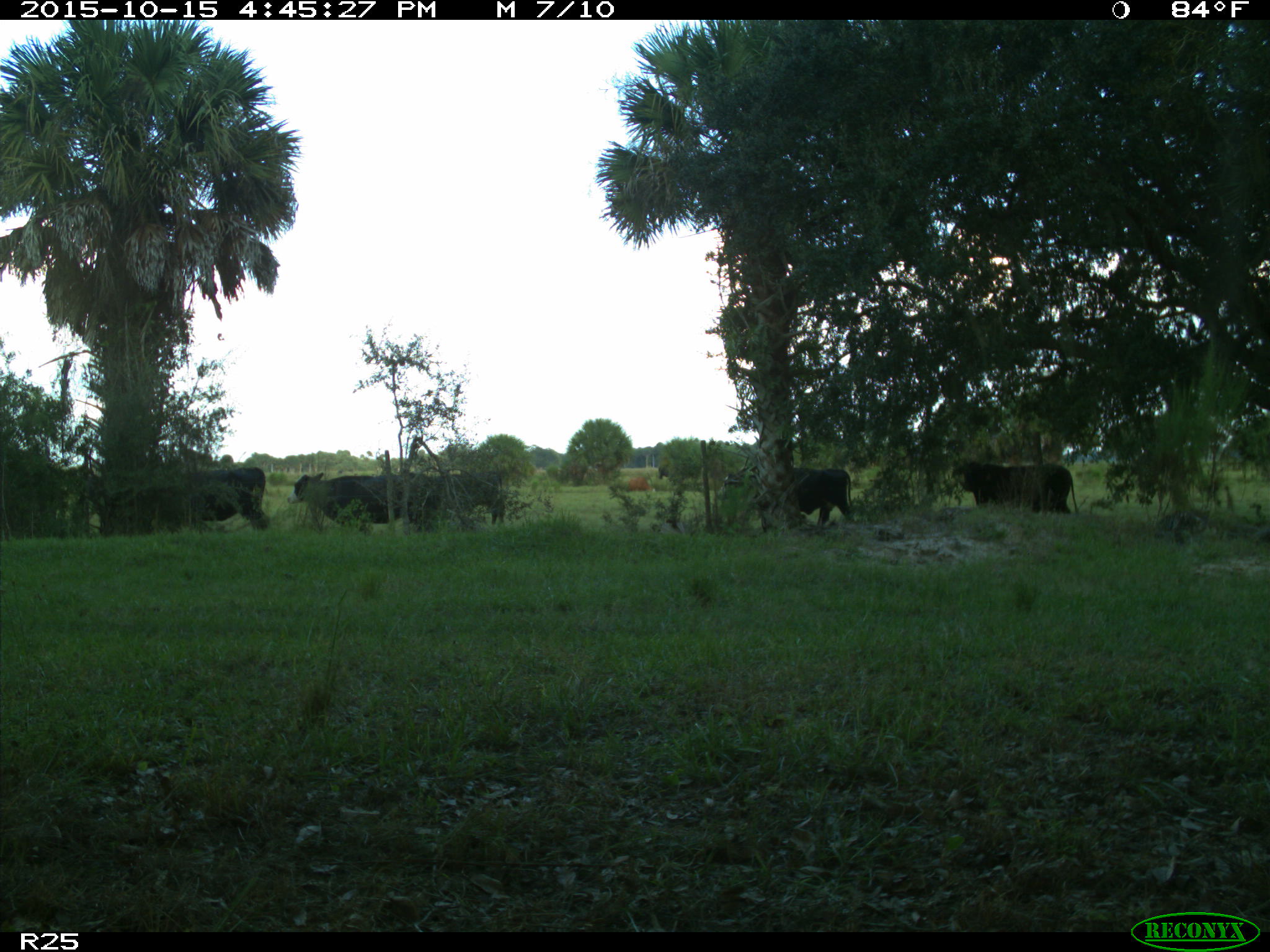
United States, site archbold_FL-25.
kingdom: Animalia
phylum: Chordata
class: Mammalia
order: Artiodactyla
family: Bovidae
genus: Bos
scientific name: Bos taurus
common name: domestic cow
Bos taurus (domestic cow).